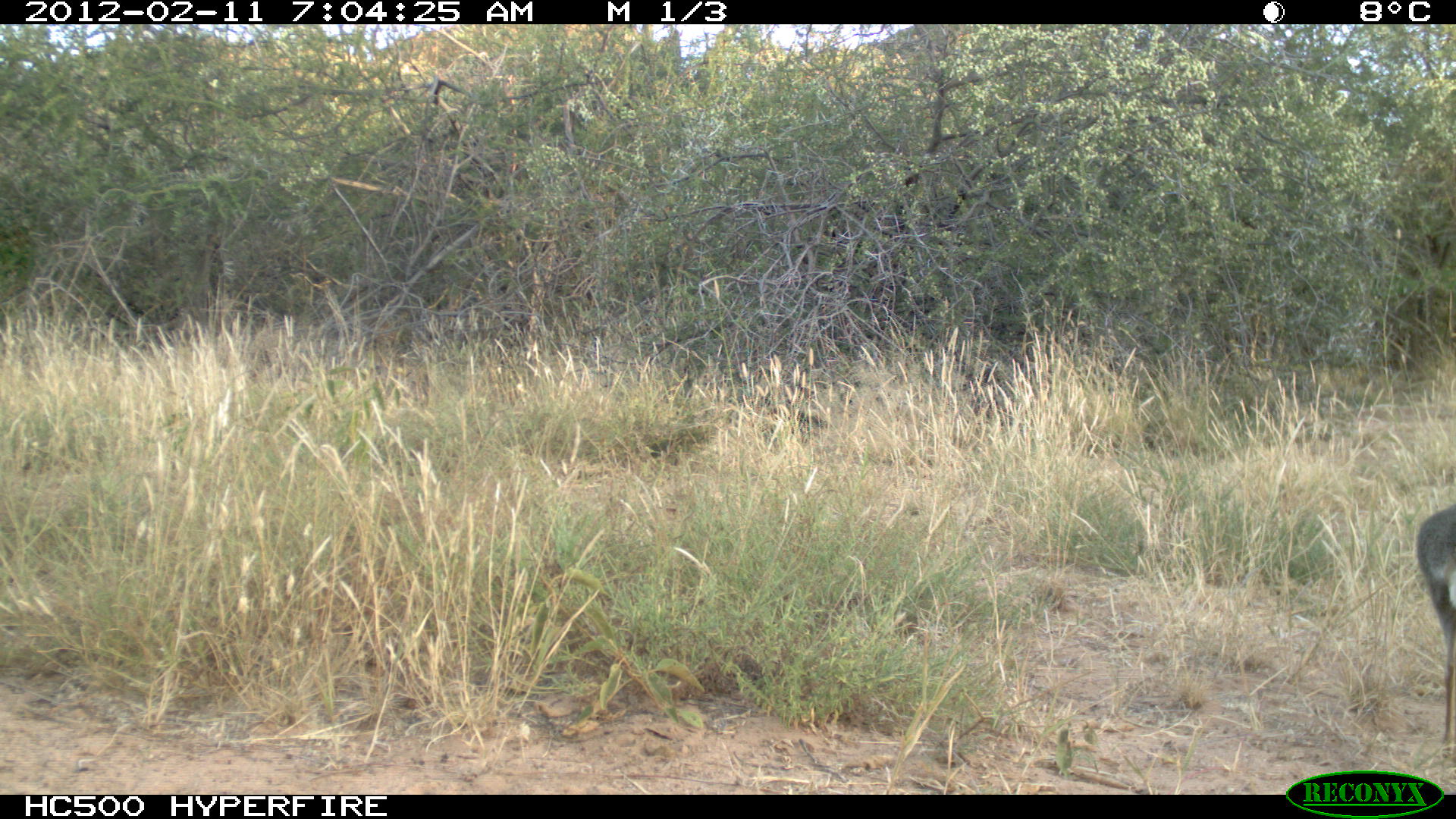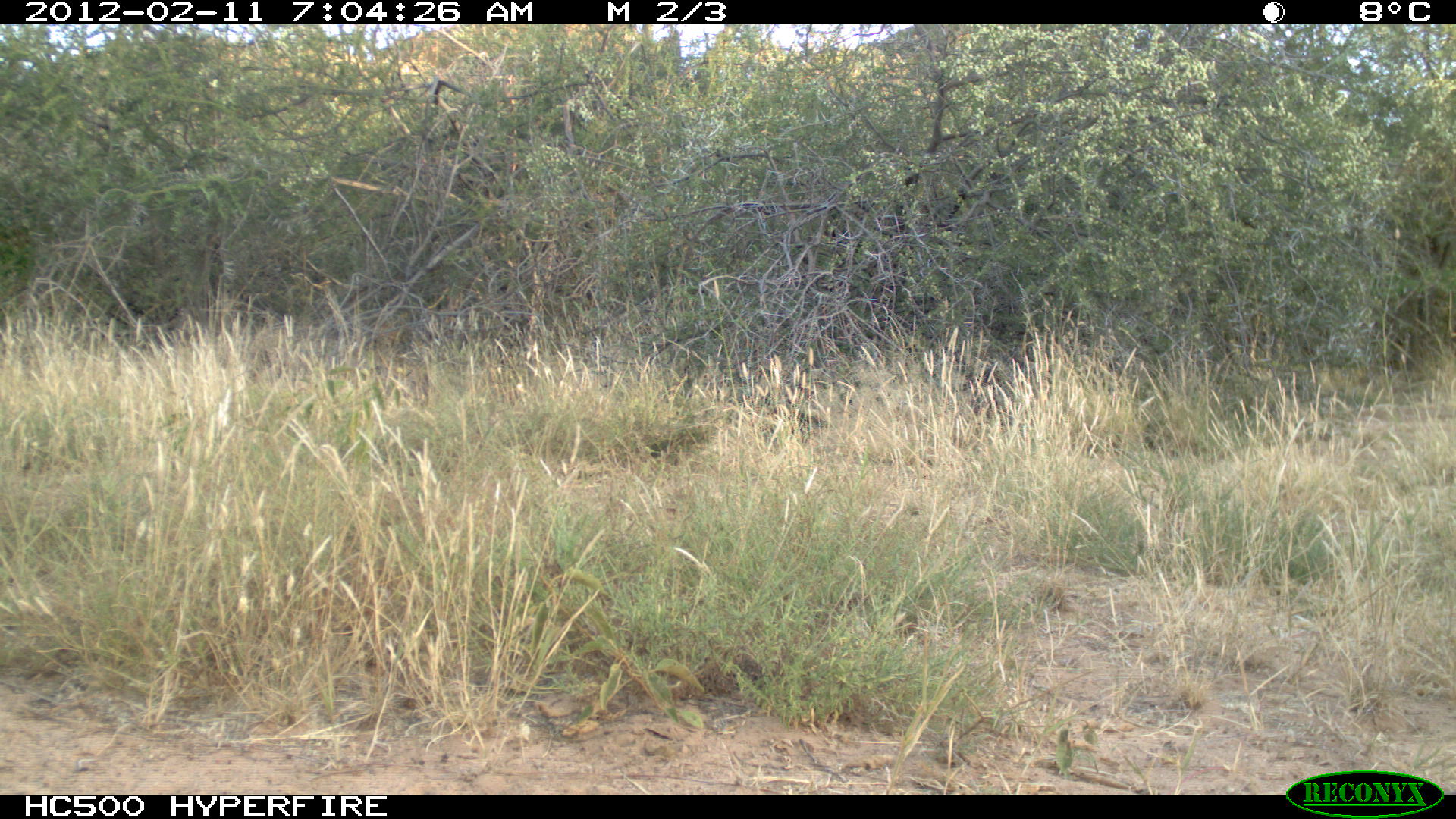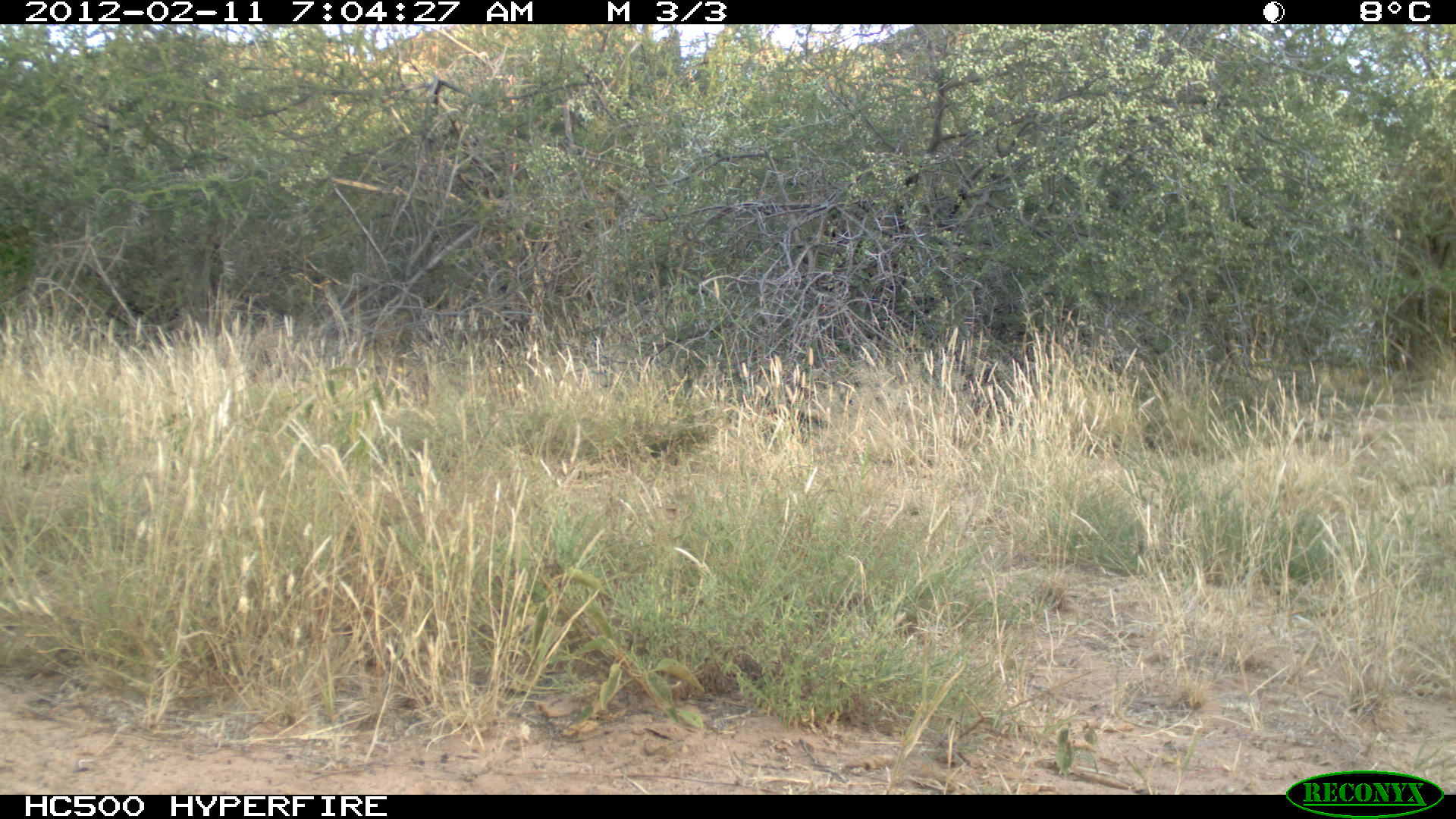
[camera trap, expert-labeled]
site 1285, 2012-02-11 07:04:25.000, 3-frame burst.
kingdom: Animalia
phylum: Chordata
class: Mammalia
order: Artiodactyla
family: Bovidae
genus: Madoqua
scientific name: Madoqua guentheri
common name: günther's dik-dik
Madoqua guentheri (günther's dik-dik), count 1.